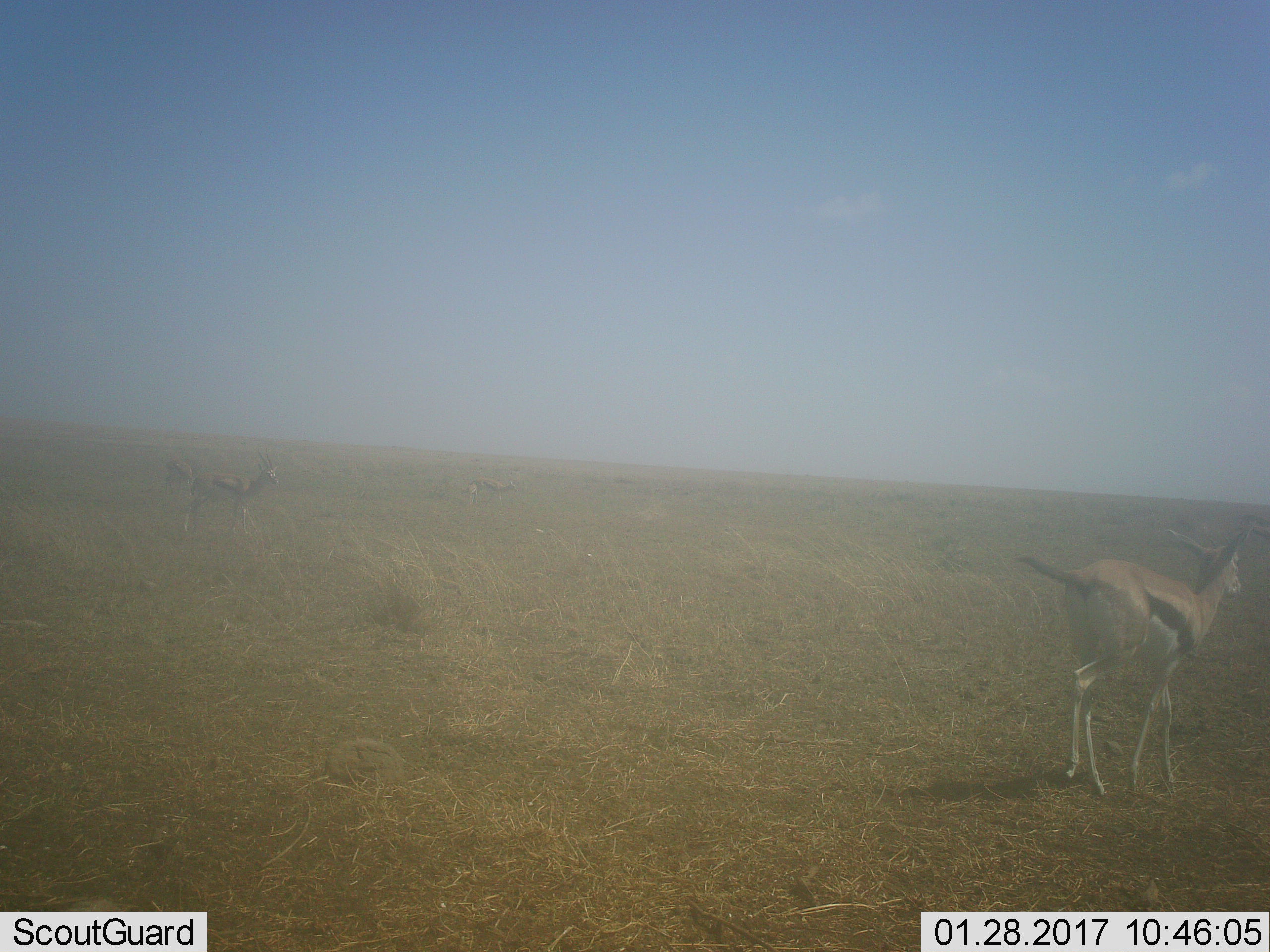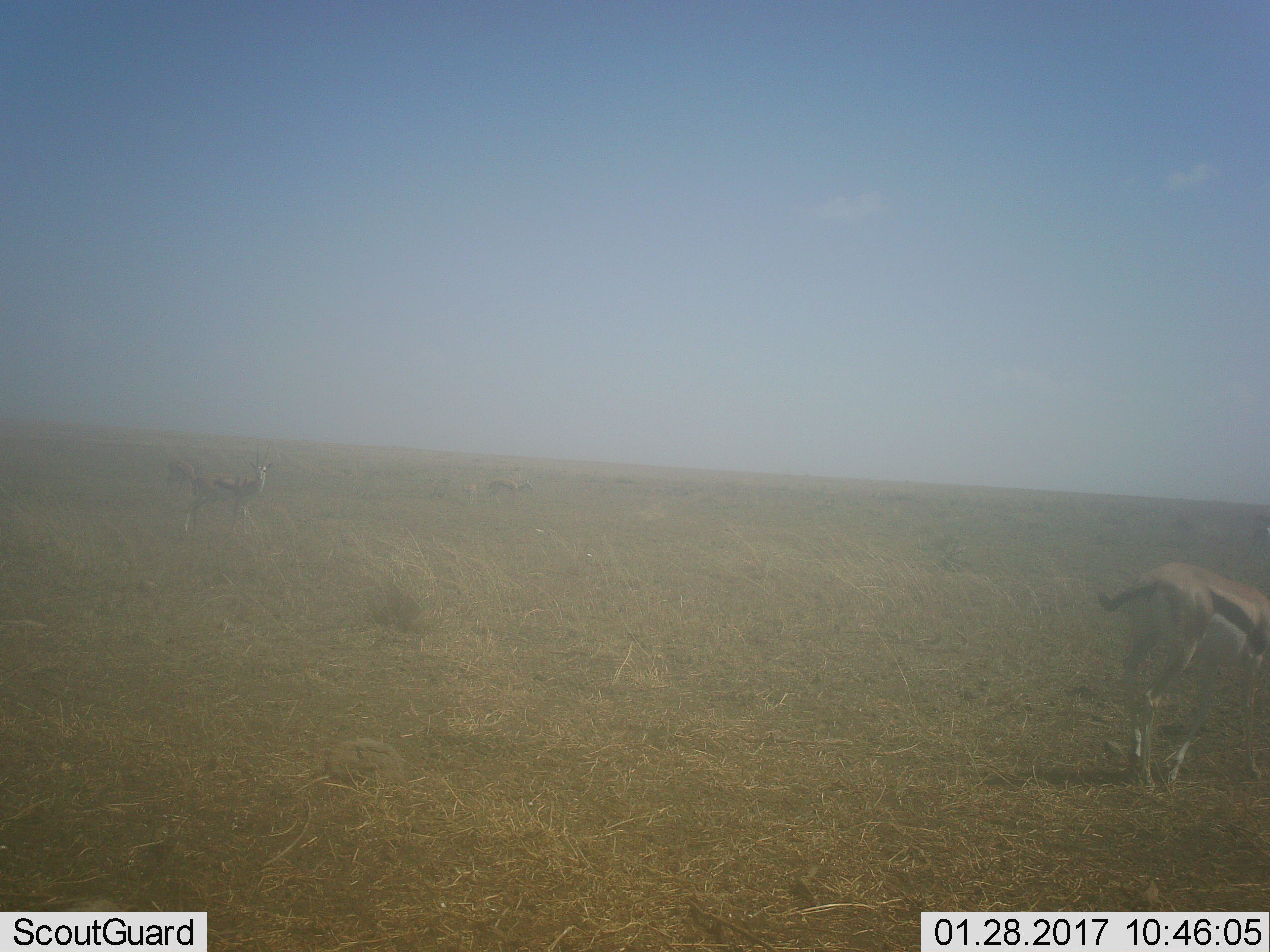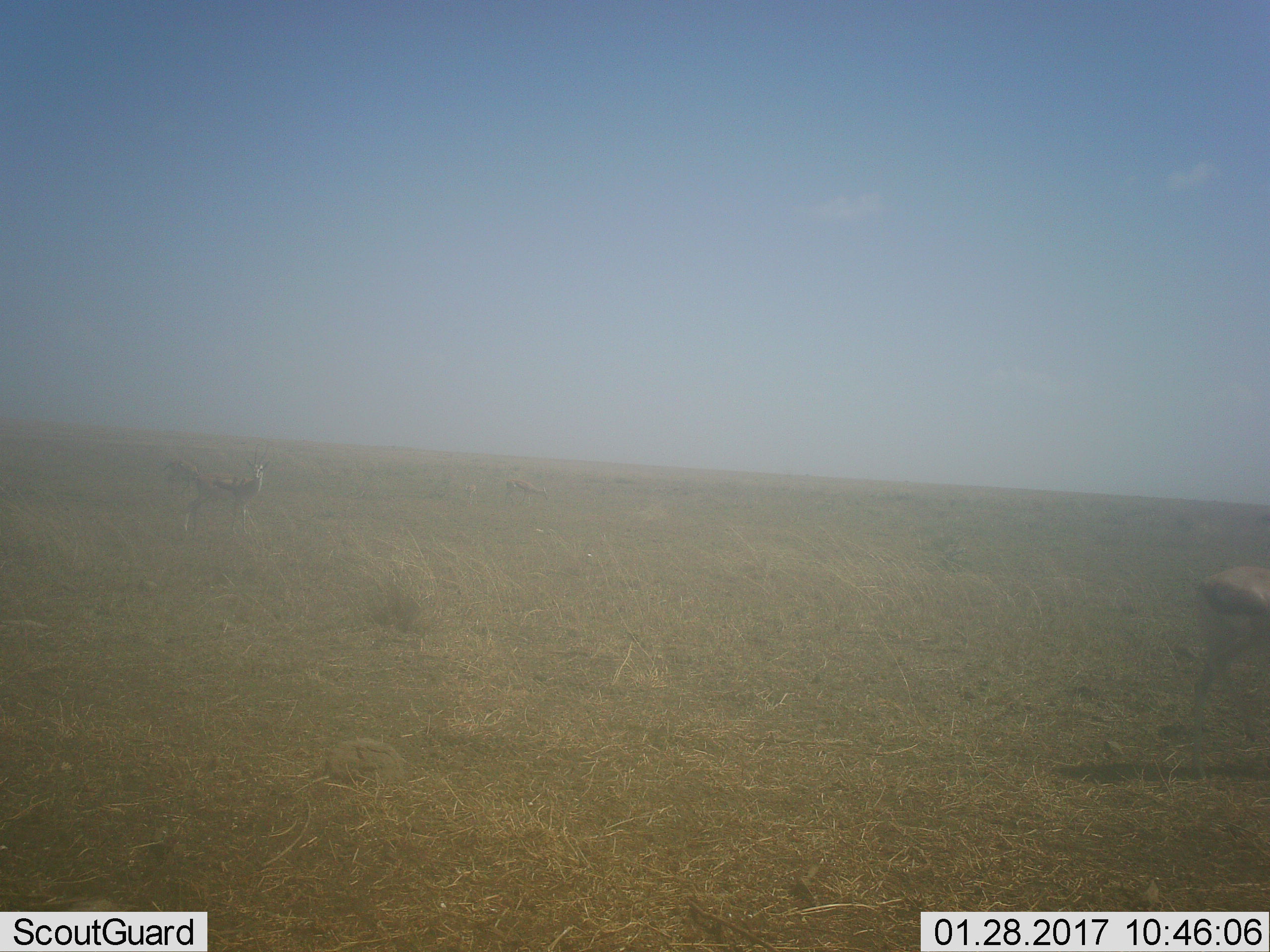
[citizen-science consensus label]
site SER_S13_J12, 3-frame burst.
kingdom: Animalia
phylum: Chordata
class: Mammalia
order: Artiodactyla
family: Bovidae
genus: Eudorcas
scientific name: Eudorcas thomsonii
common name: thomson's gazelle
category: gazellethomsons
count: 4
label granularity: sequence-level